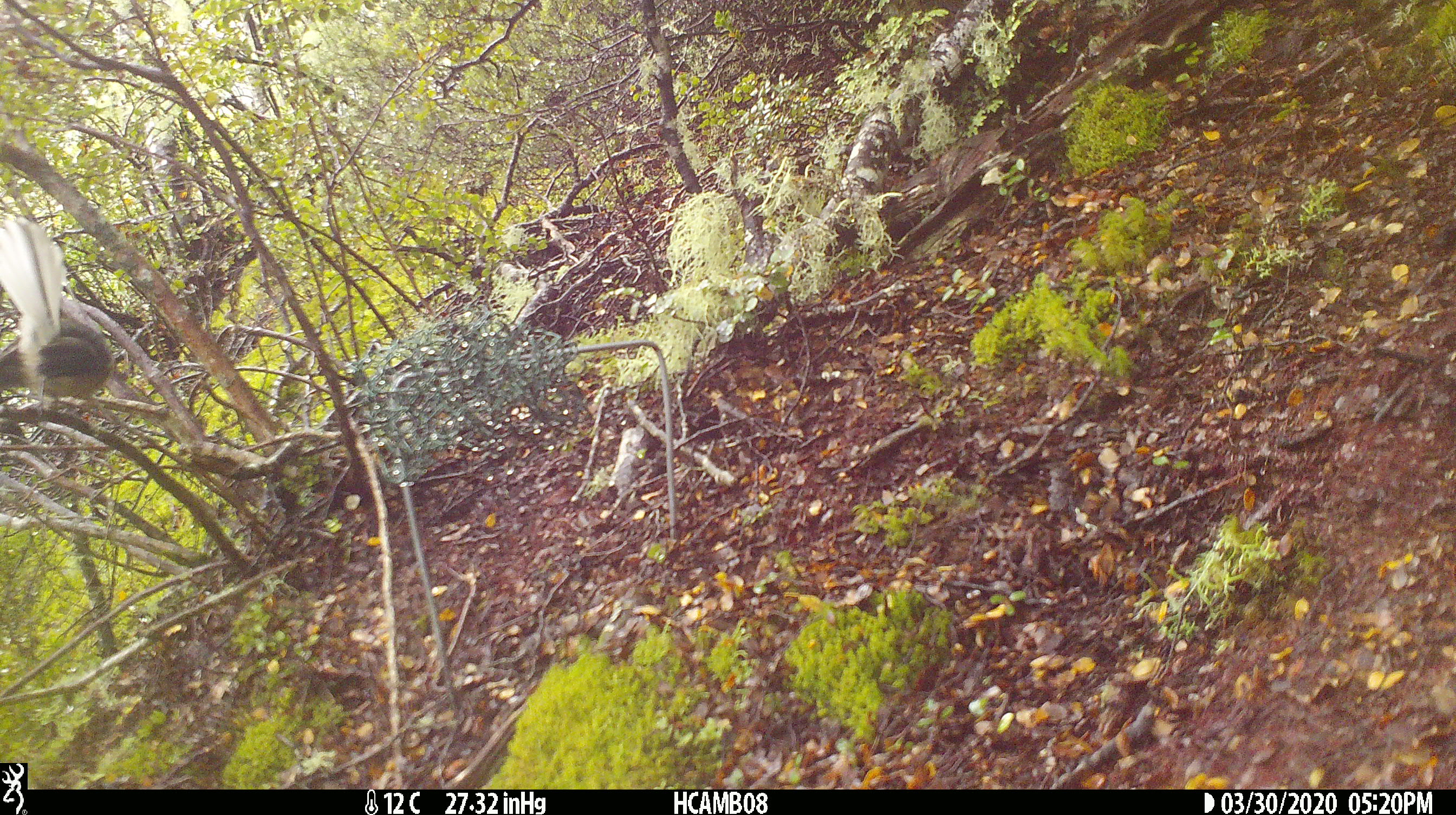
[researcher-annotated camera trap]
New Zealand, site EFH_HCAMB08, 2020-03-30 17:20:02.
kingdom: Animalia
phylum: Chordata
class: Aves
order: Passeriformes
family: Rhipiduridae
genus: Rhipidura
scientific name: Rhipidura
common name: fantails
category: fantail